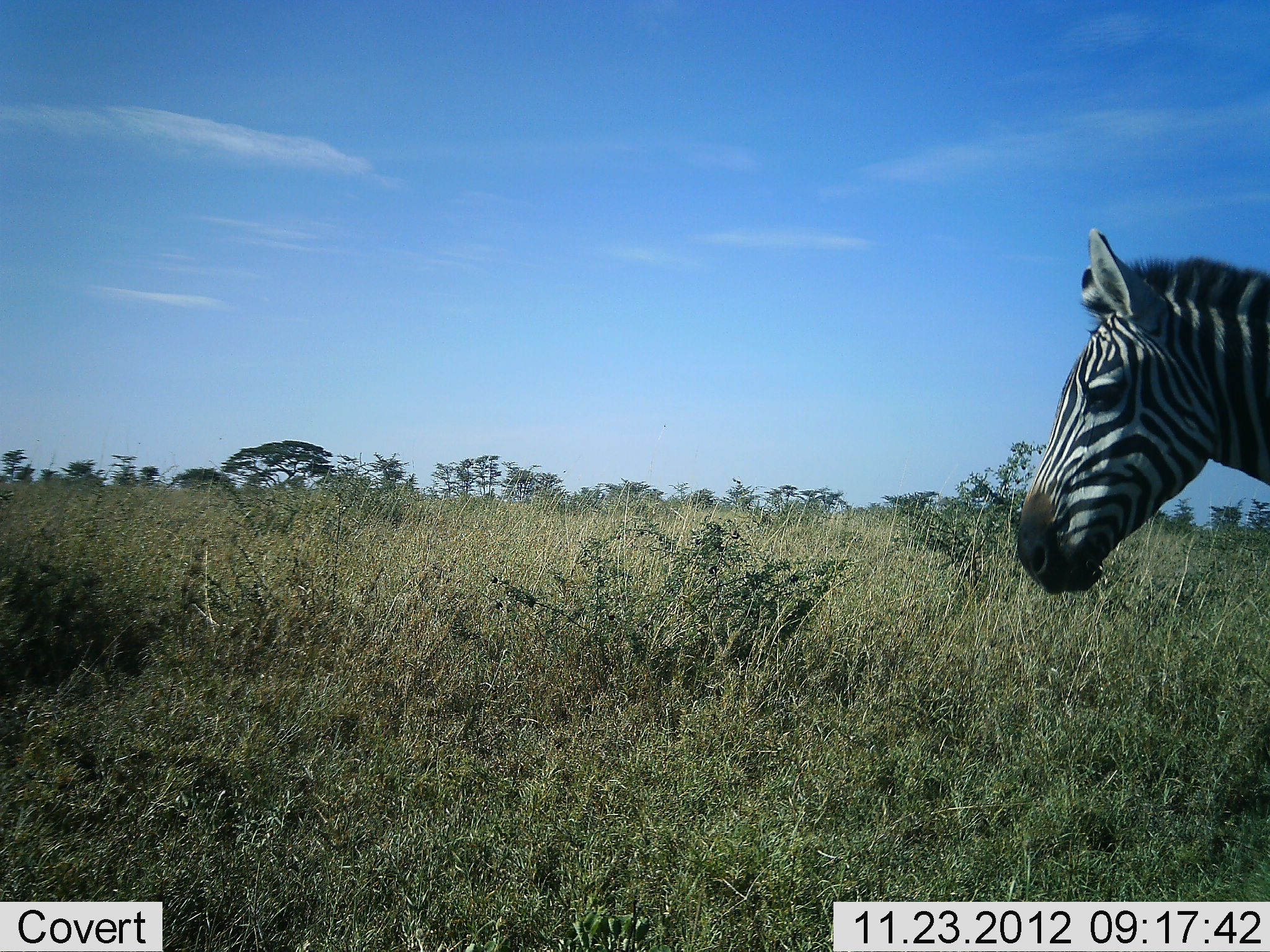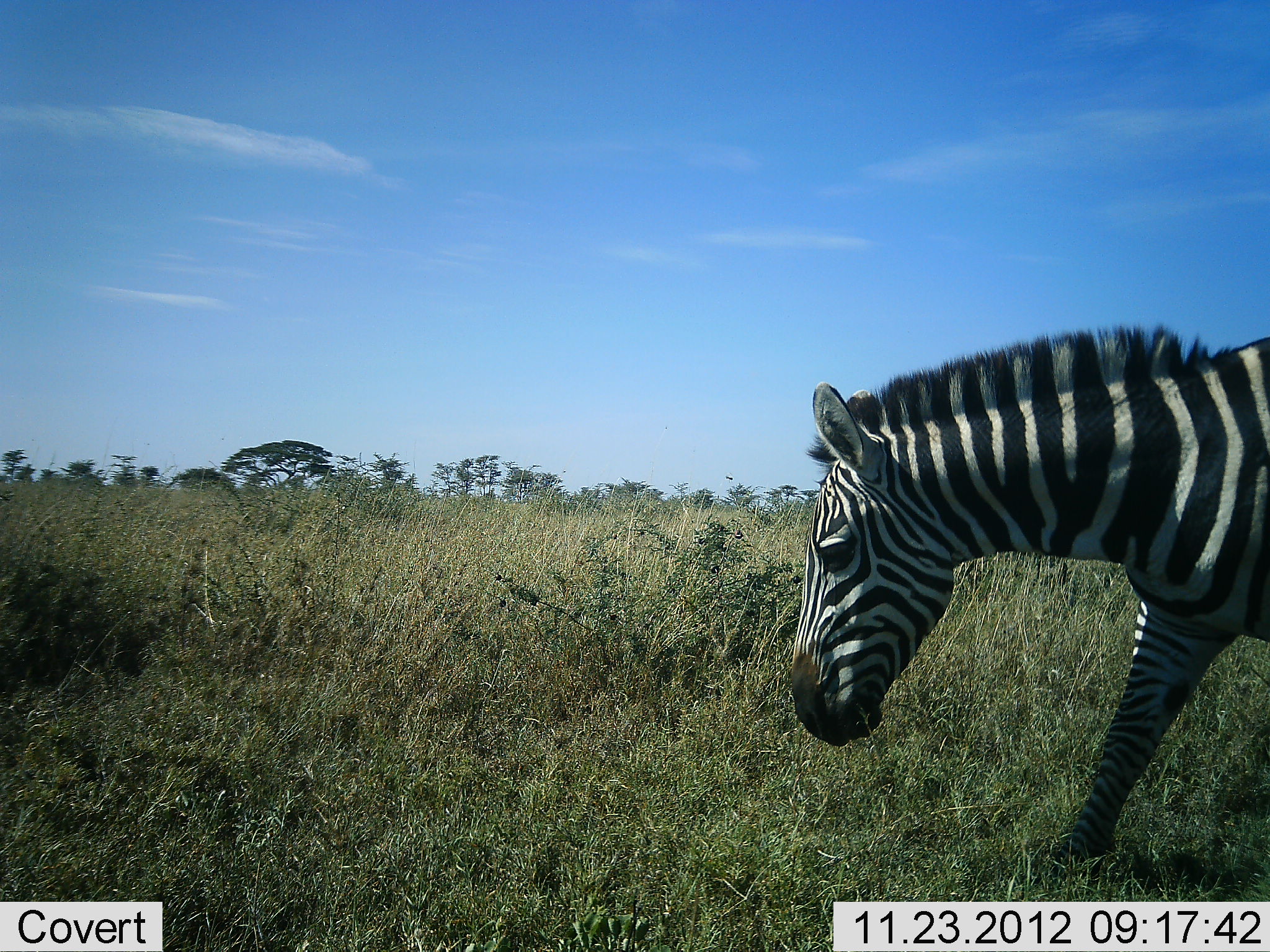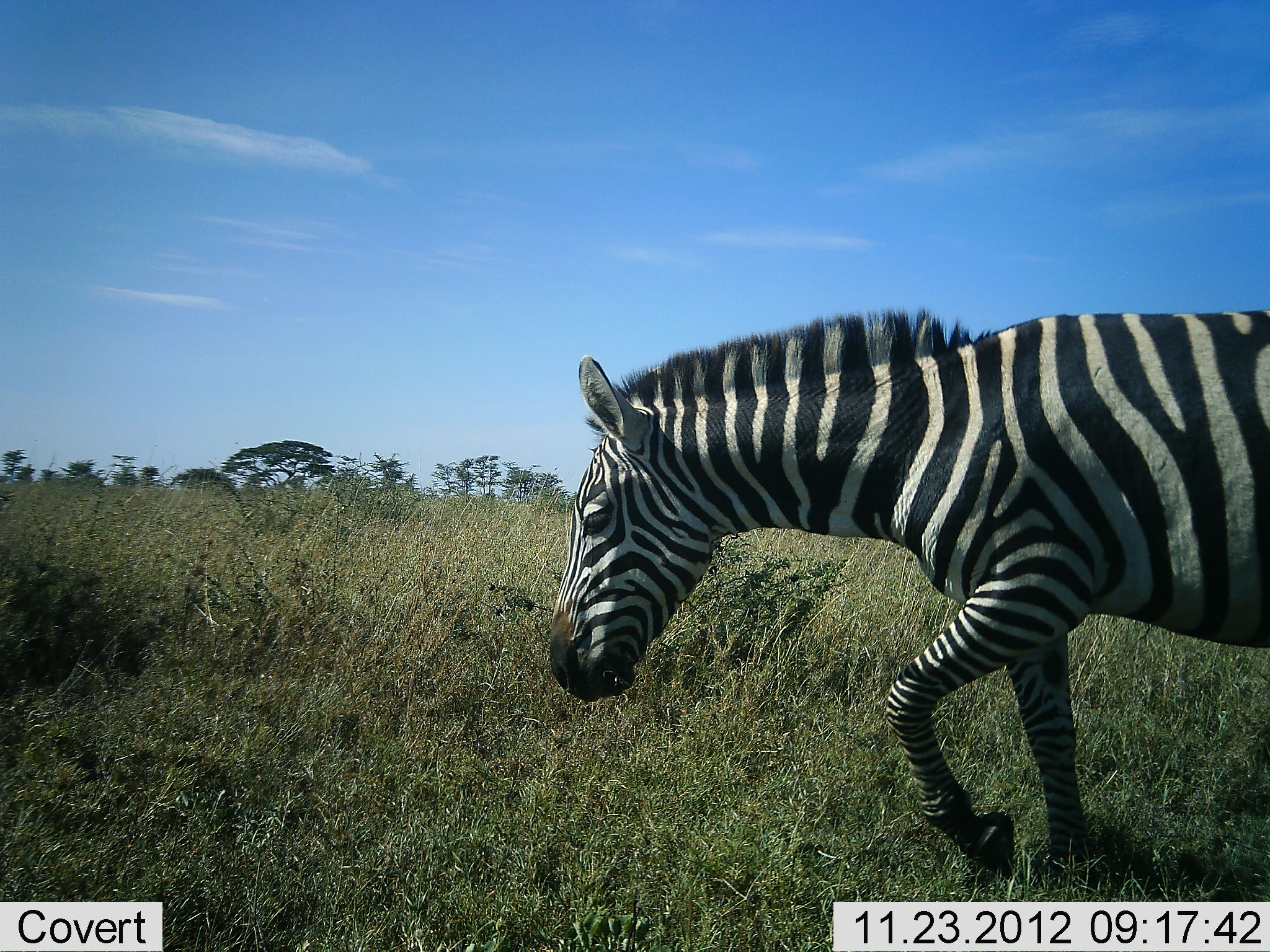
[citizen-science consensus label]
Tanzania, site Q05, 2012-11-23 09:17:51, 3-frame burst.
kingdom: Animalia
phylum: Chordata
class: Mammalia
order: Perissodactyla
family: Equidae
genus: Equus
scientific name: Equus quagga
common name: plains zebra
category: zebra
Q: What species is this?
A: Zebra (plains zebra) (Equus quagga).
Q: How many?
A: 1.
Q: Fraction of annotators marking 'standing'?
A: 0%.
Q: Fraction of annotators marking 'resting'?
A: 0%.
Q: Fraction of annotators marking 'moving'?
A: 100%.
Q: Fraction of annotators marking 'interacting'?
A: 0%.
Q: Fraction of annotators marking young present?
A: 0%.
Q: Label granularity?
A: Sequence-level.